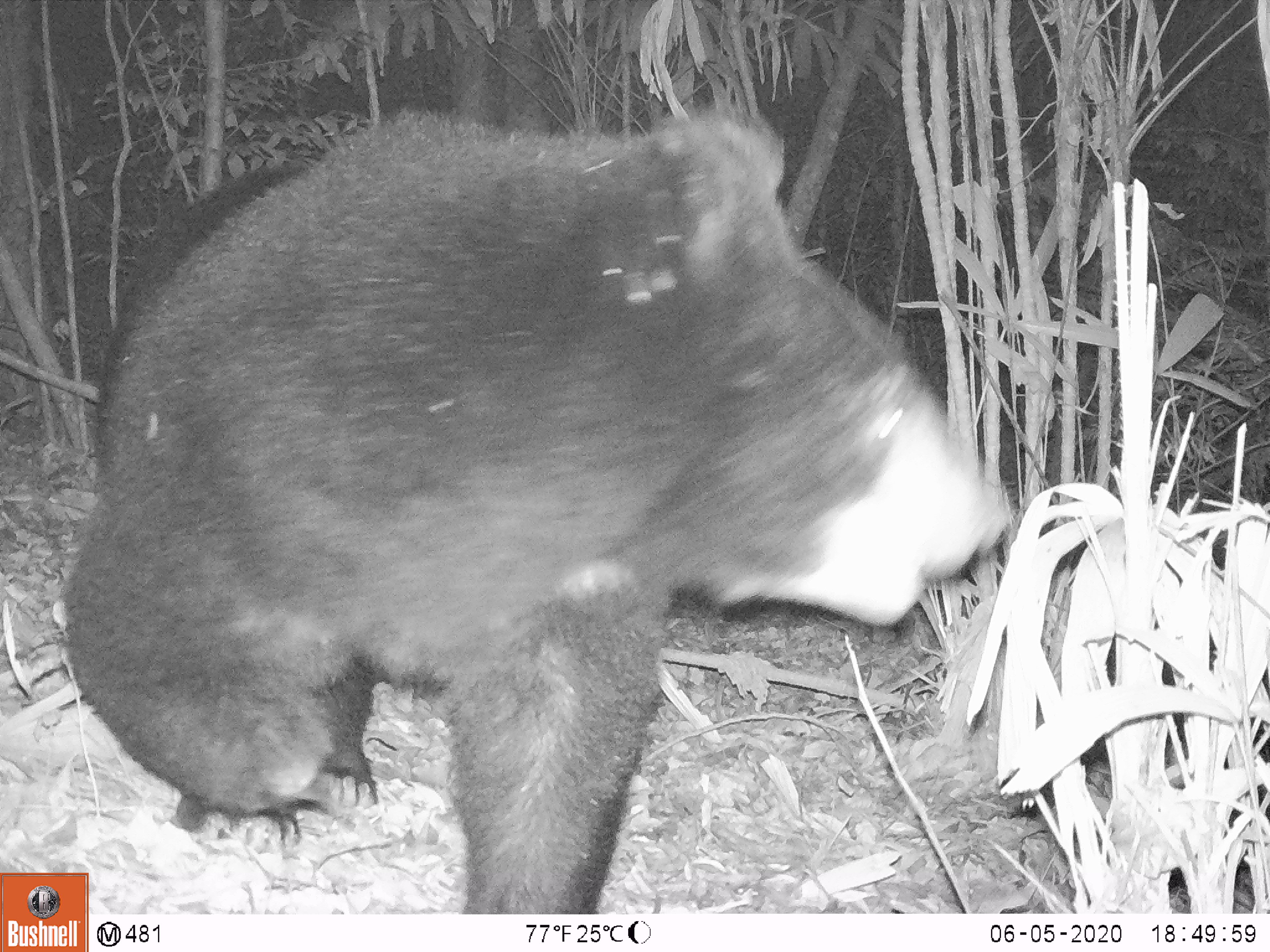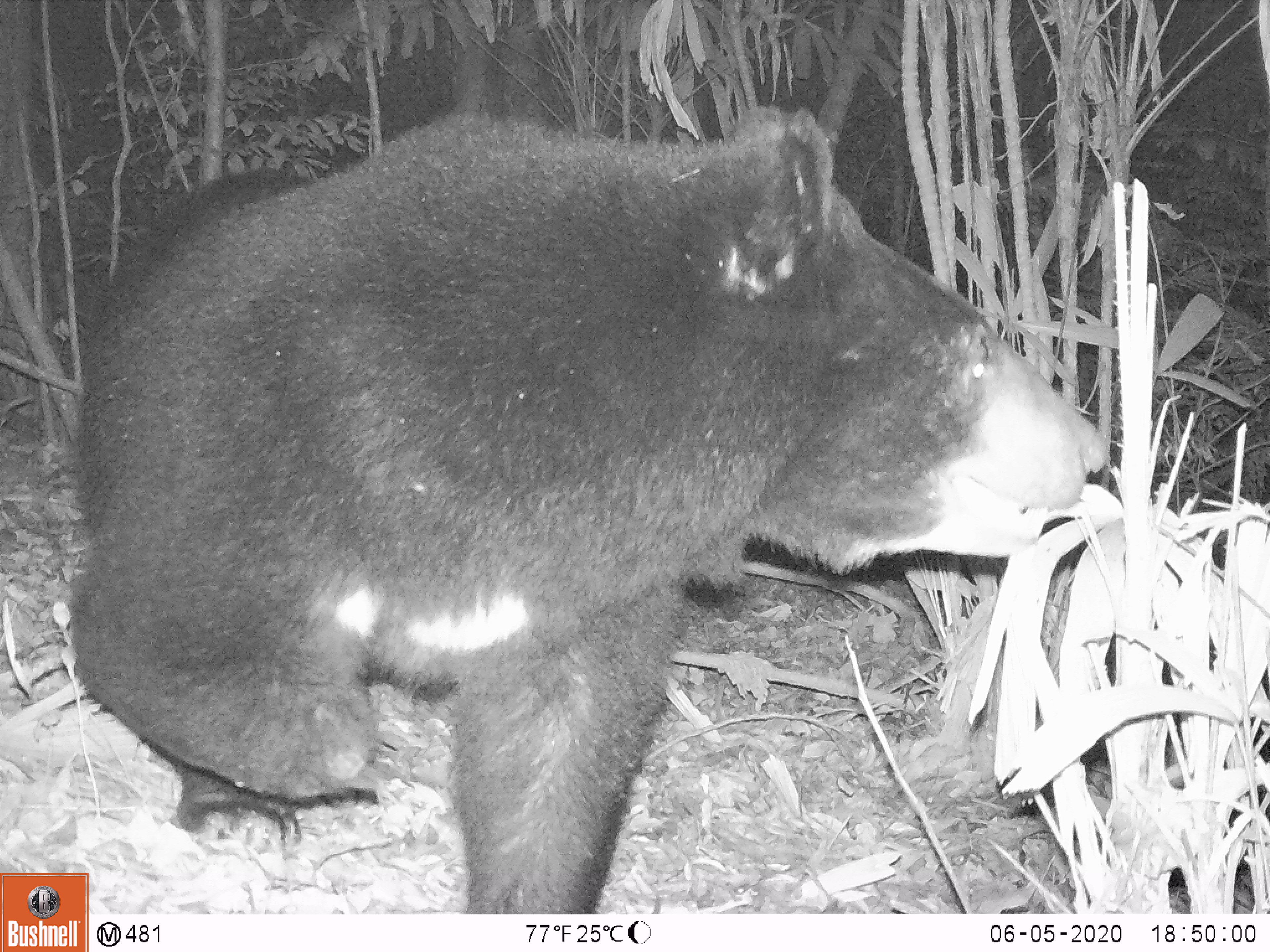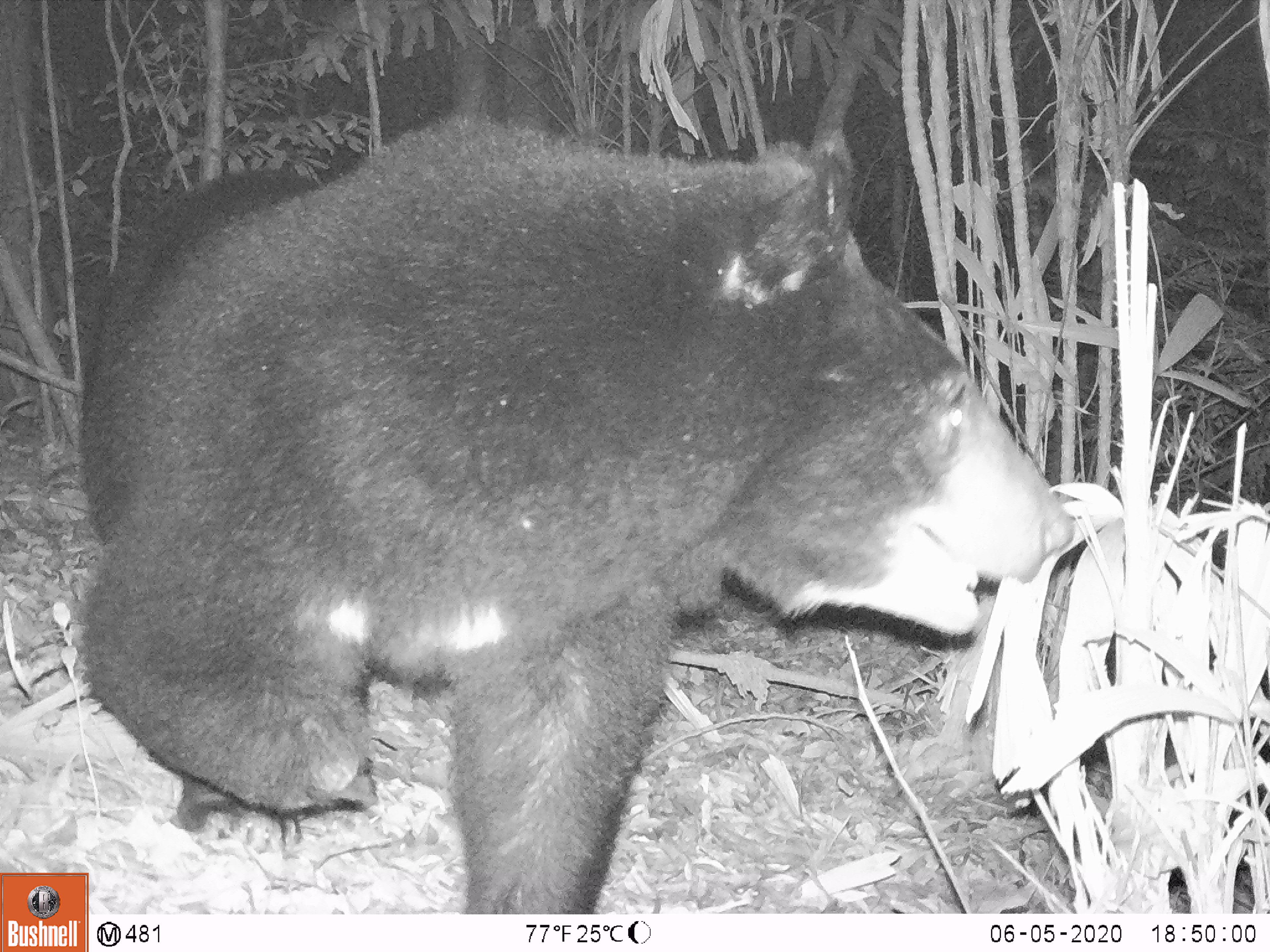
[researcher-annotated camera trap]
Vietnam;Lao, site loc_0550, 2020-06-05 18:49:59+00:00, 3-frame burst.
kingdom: Animalia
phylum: Chordata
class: Mammalia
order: Carnivora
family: Ursidae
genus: Ursus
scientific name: Ursus thibetanus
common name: asian black bear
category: asiatic black bear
Asiatic black bear (asian black bear) (Ursus thibetanus). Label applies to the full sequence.